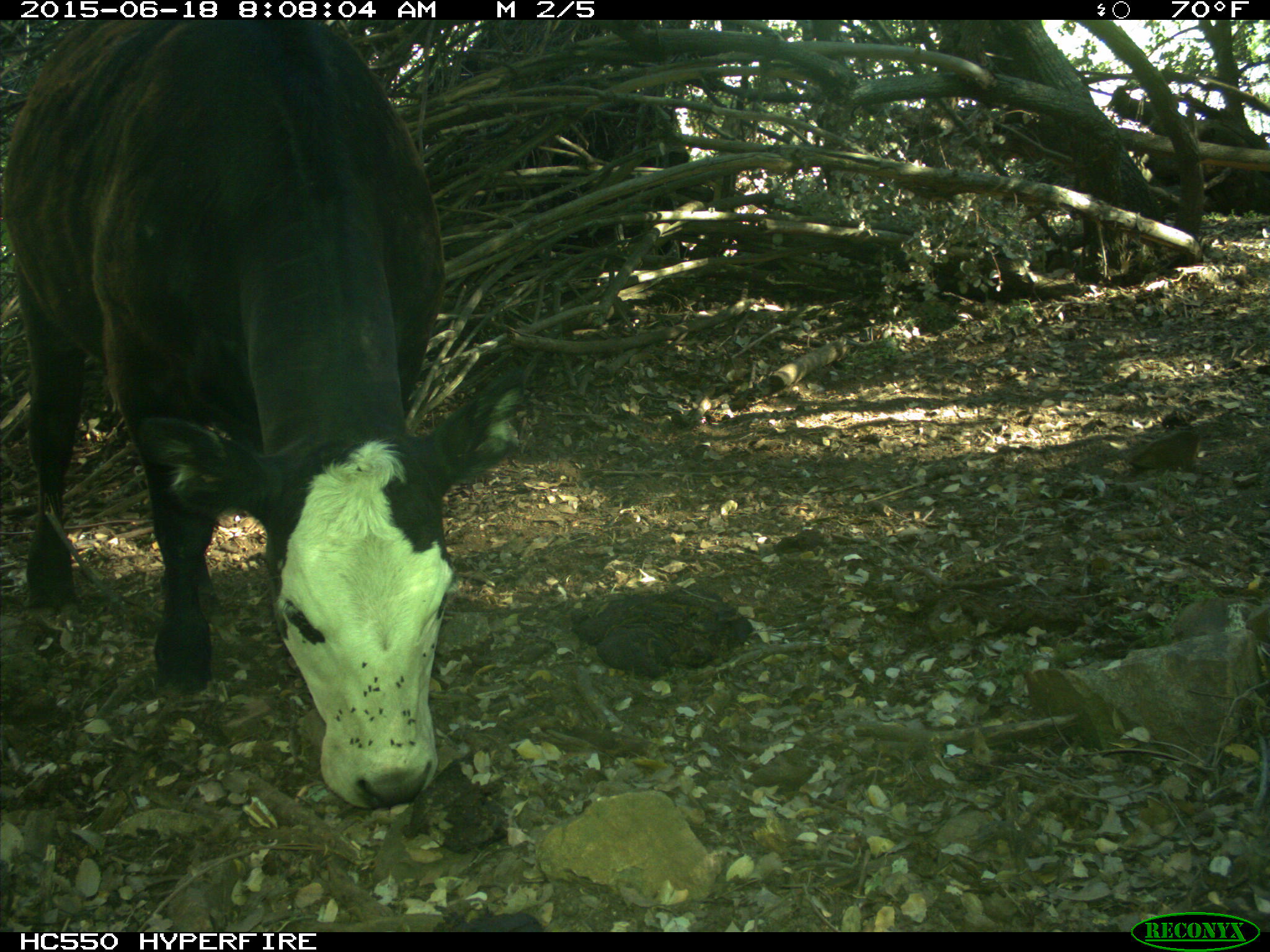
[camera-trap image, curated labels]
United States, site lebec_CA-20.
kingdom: Animalia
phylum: Chordata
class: Mammalia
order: Artiodactyla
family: Bovidae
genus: Bos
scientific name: Bos taurus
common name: domestic cow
Bos taurus (domestic cow).